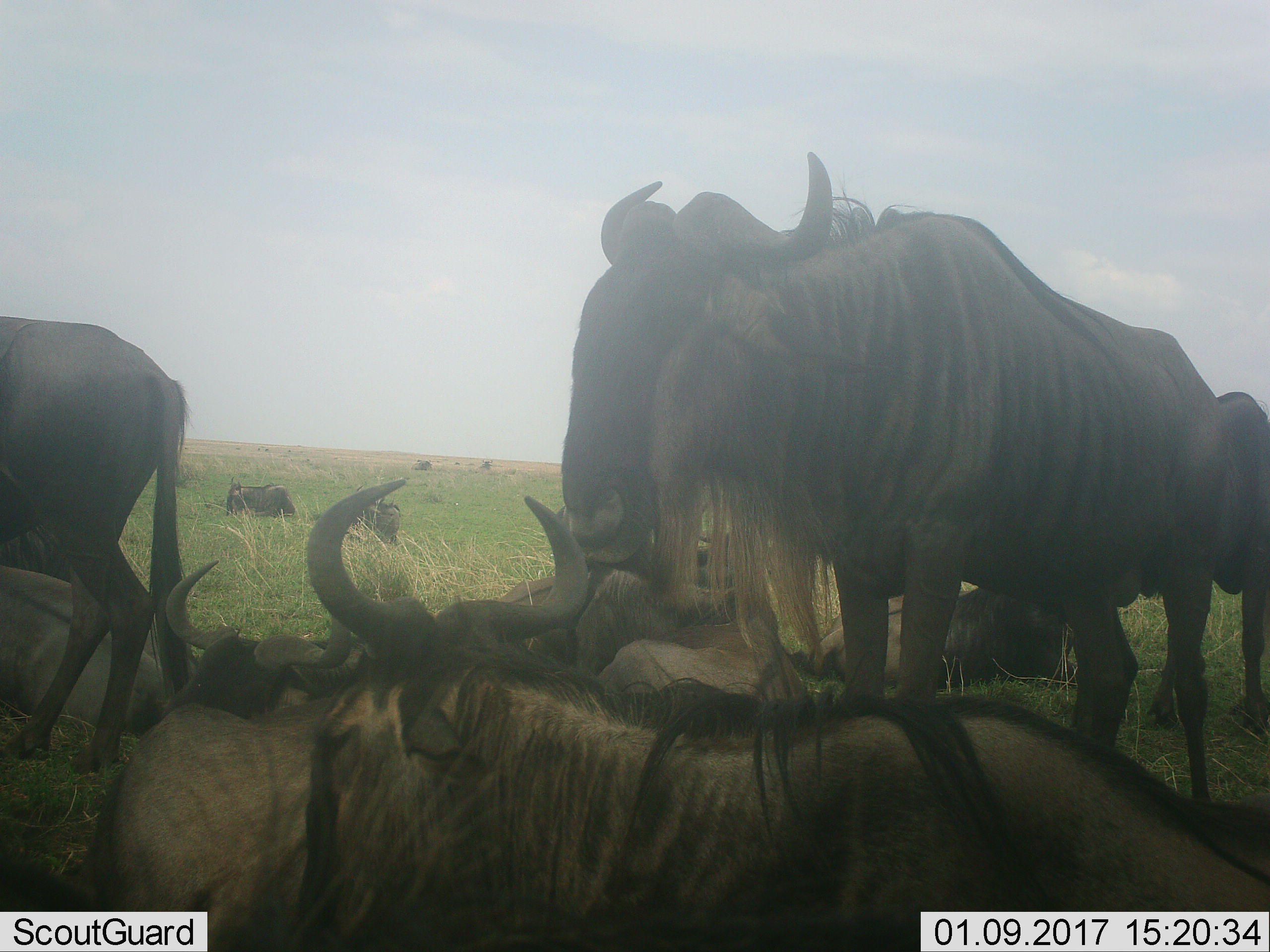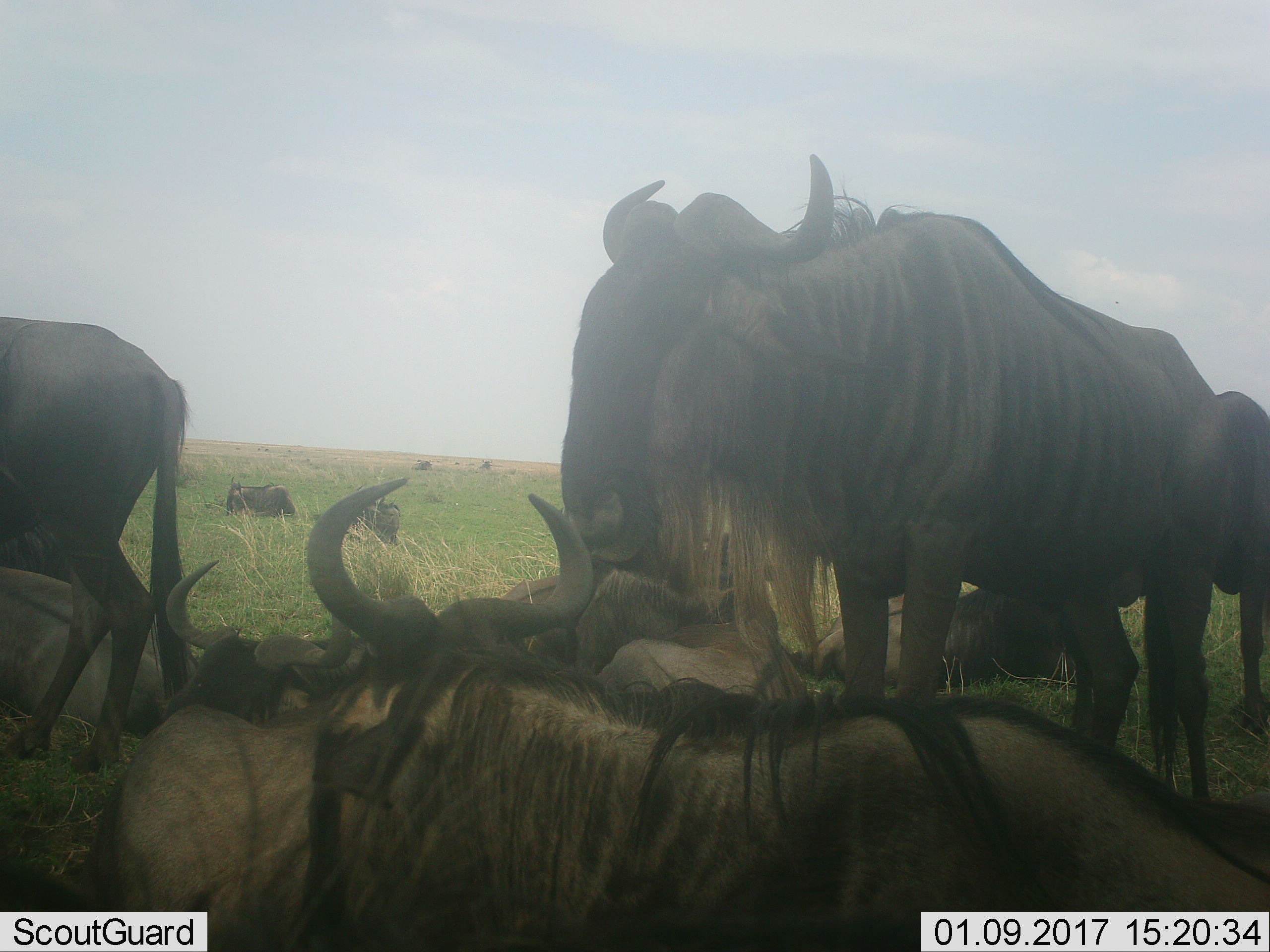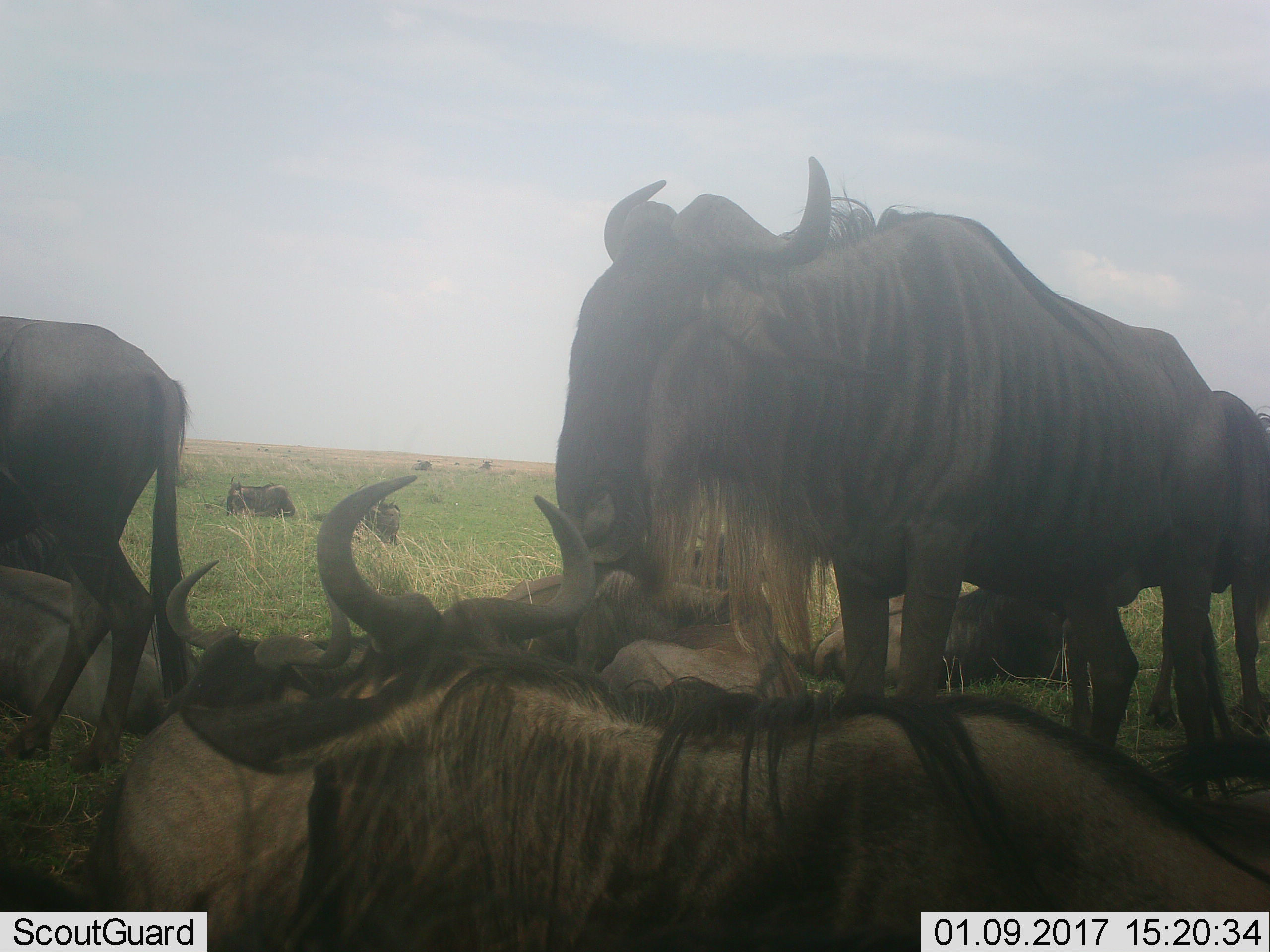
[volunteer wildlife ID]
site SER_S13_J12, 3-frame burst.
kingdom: Animalia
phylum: Chordata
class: Mammalia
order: Artiodactyla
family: Bovidae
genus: Connochaetes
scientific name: Connochaetes taurinus taurinus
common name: blue wildebeest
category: wildebeestblue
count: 11-50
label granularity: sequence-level